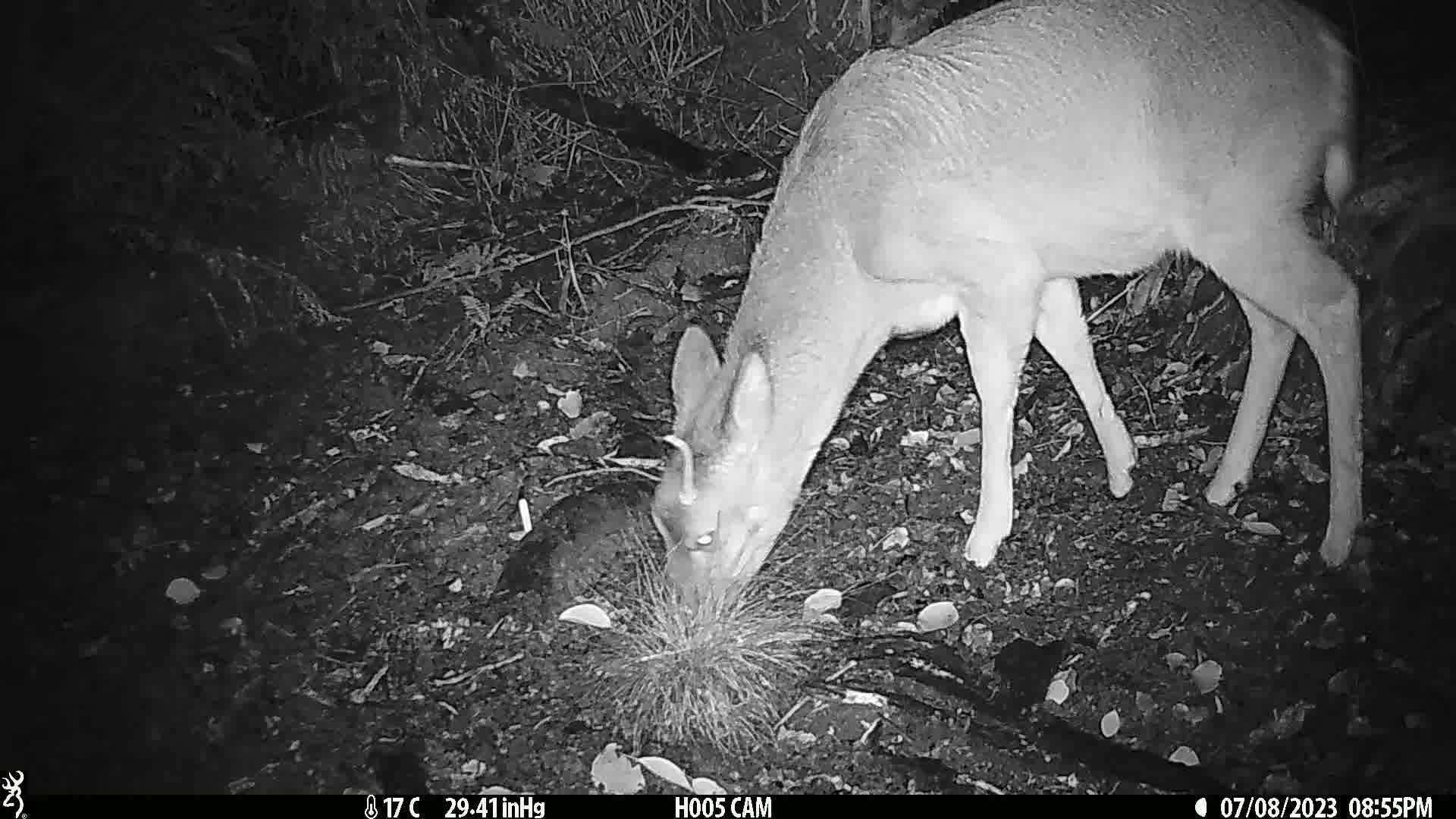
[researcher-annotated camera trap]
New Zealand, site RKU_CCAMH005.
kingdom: Animalia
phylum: Chordata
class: Mammalia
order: Artiodactyla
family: Cervidae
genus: Odocoileus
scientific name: Odocoileus virginianus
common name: white-tailed deer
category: white tailed deer